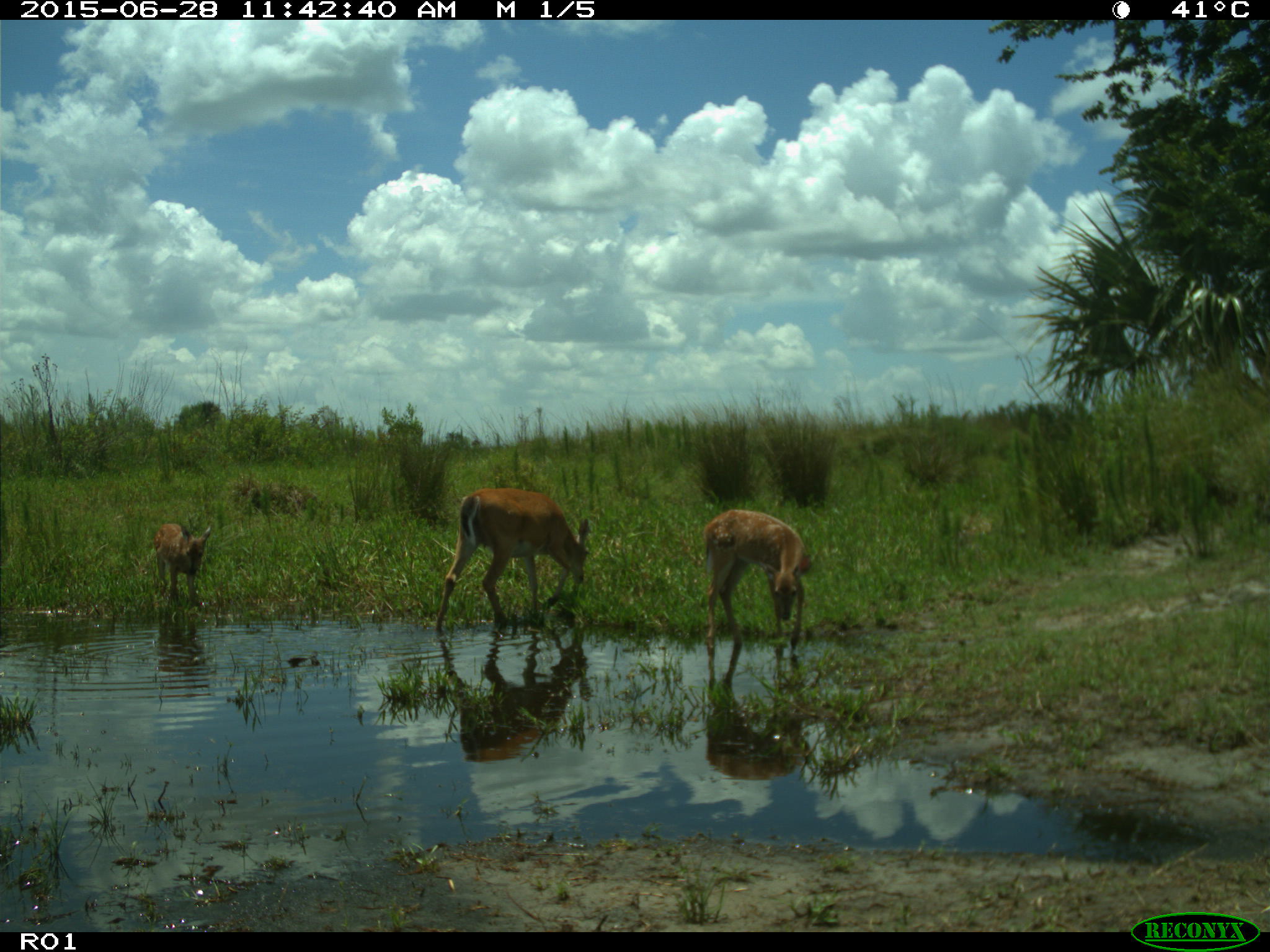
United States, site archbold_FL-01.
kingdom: Animalia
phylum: Chordata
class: Mammalia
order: Artiodactyla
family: Cervidae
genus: Odocoileus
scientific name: Odocoileus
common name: deer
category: unidentified deer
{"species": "unidentified deer (deer) (Odocoileus)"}